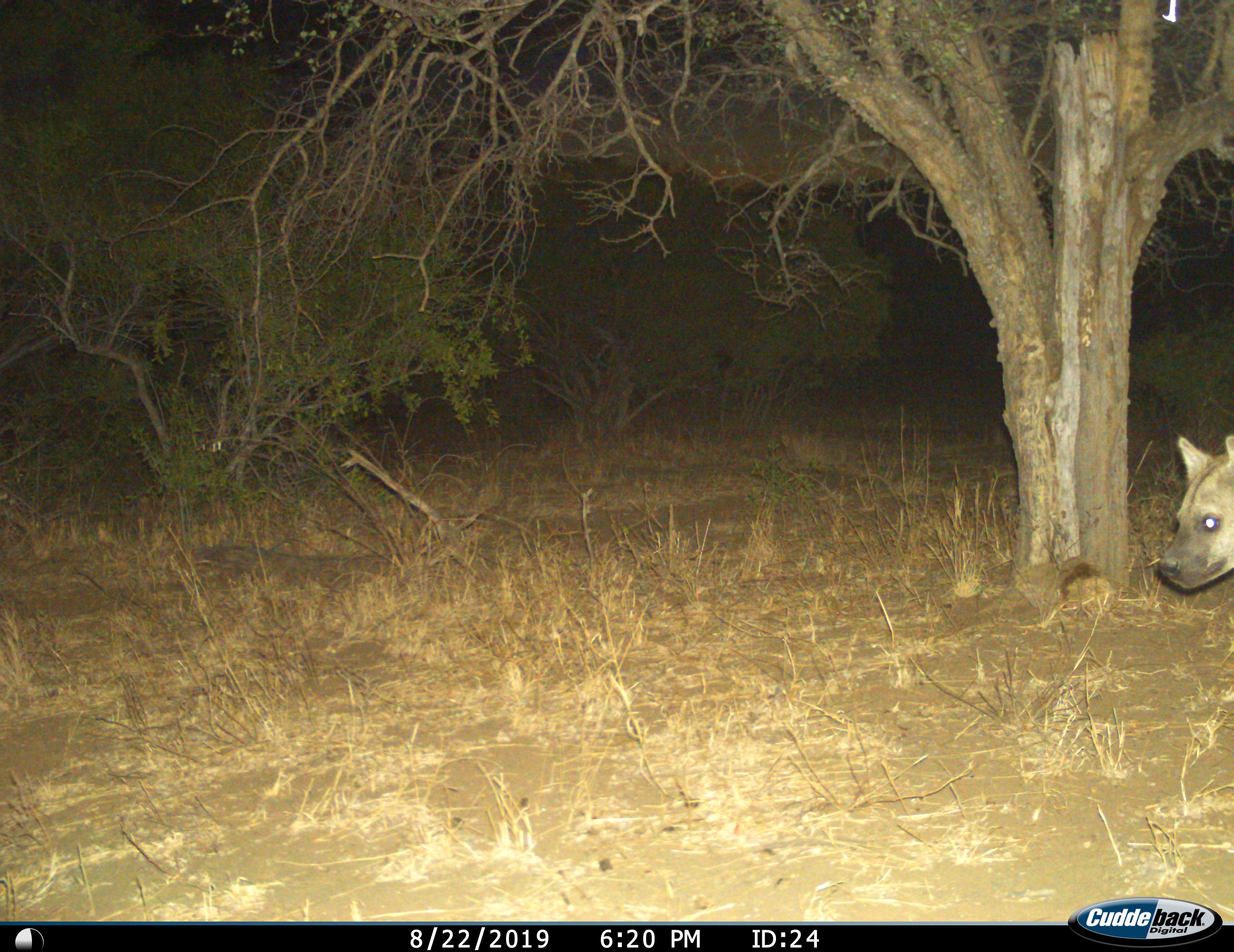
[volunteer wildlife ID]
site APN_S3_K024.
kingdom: Animalia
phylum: Chordata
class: Mammalia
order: Carnivora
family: Hyaenidae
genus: Crocuta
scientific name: Crocuta crocuta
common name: spotted hyena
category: hyenaspotted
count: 1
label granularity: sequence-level